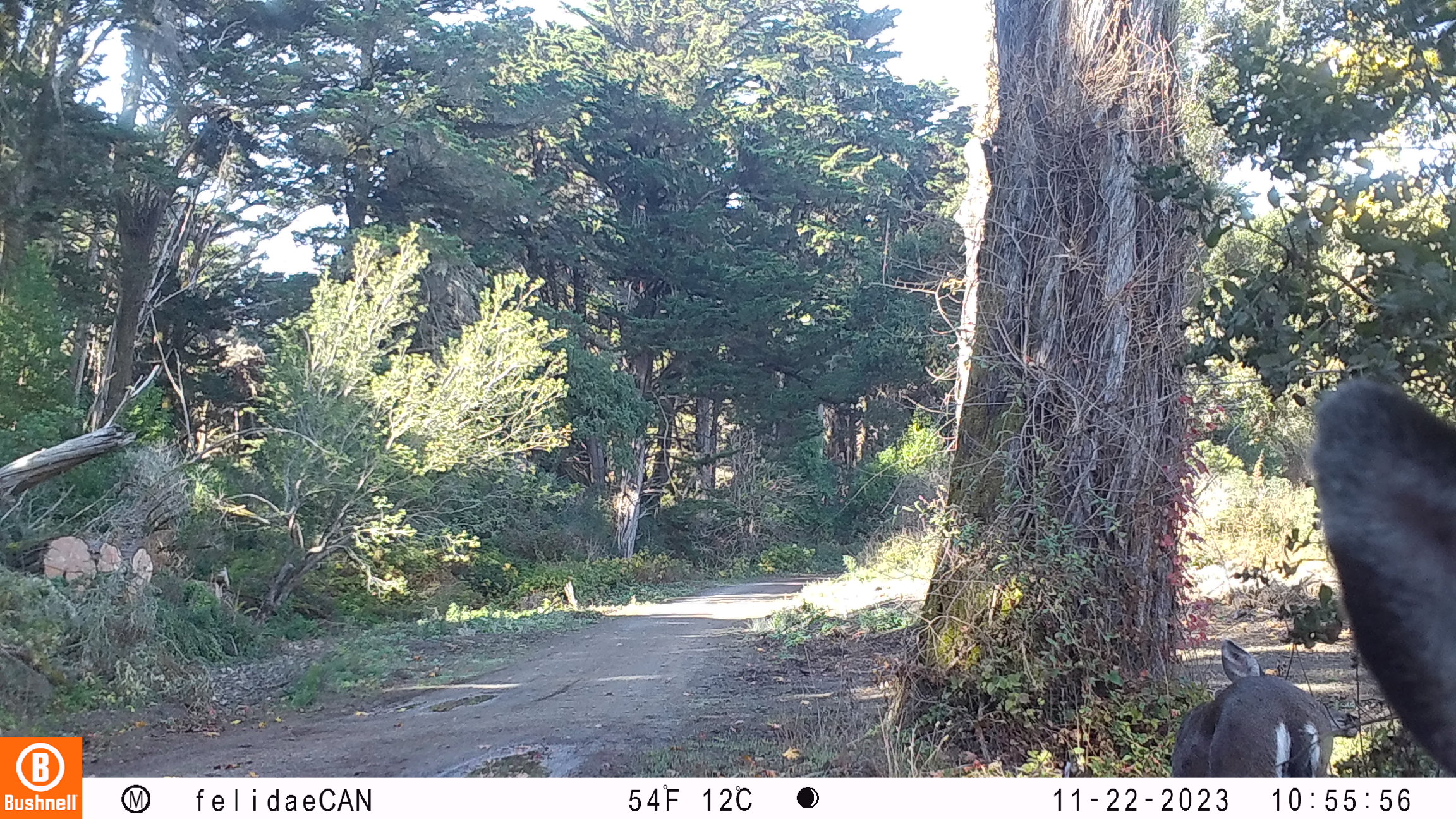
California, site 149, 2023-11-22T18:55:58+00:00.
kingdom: Animalia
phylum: Chordata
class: Mammalia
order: Artiodactyla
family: Cervidae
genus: Odocoileus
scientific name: Odocoileus hemionus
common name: mule deer